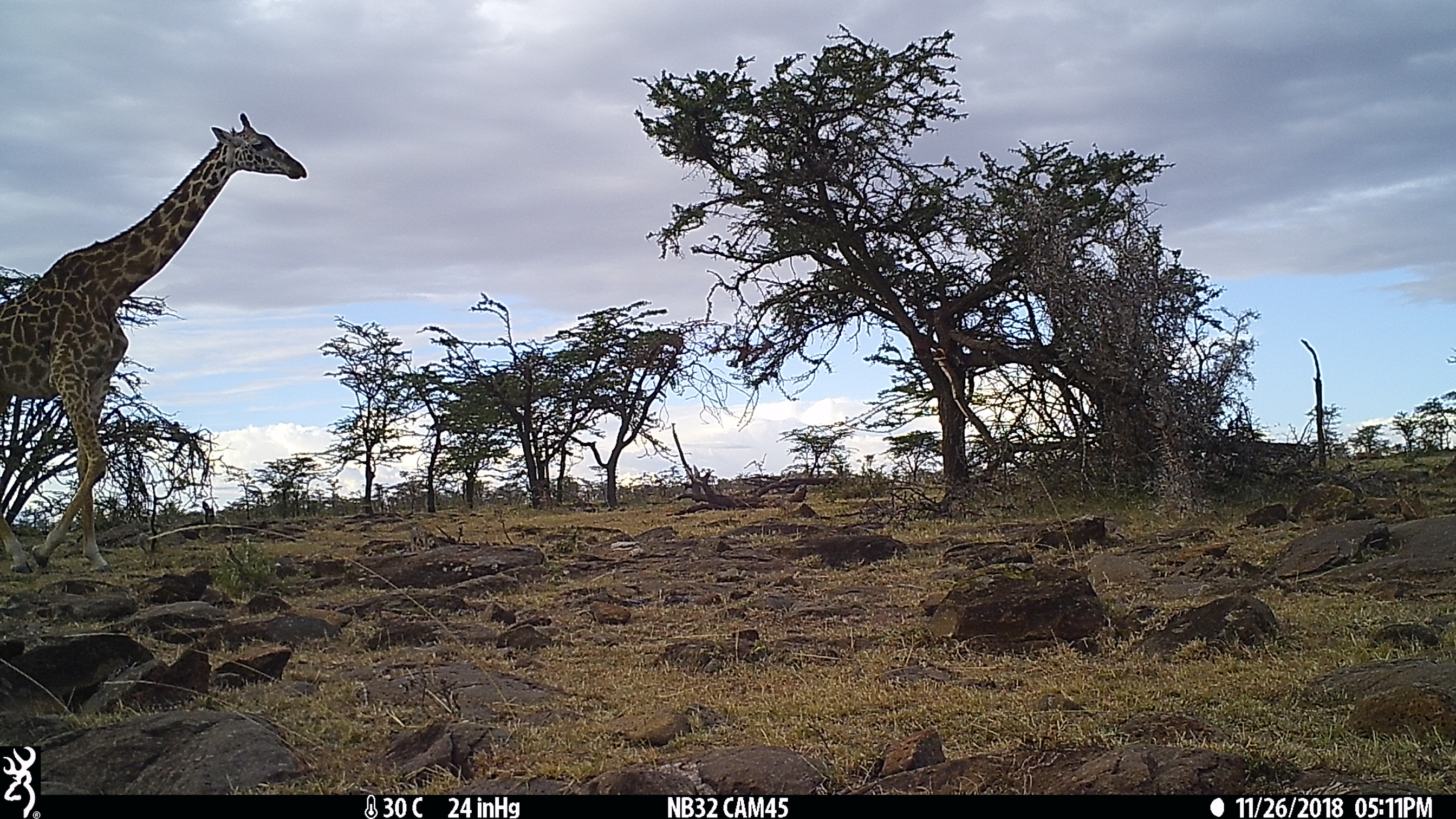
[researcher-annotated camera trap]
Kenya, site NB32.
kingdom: Animalia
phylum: Chordata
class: Mammalia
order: Artiodactyla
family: Giraffidae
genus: Giraffa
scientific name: Giraffa camelopardalis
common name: northern giraffe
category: giraffe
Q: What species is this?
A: Giraffe (northern giraffe) (Giraffa camelopardalis).